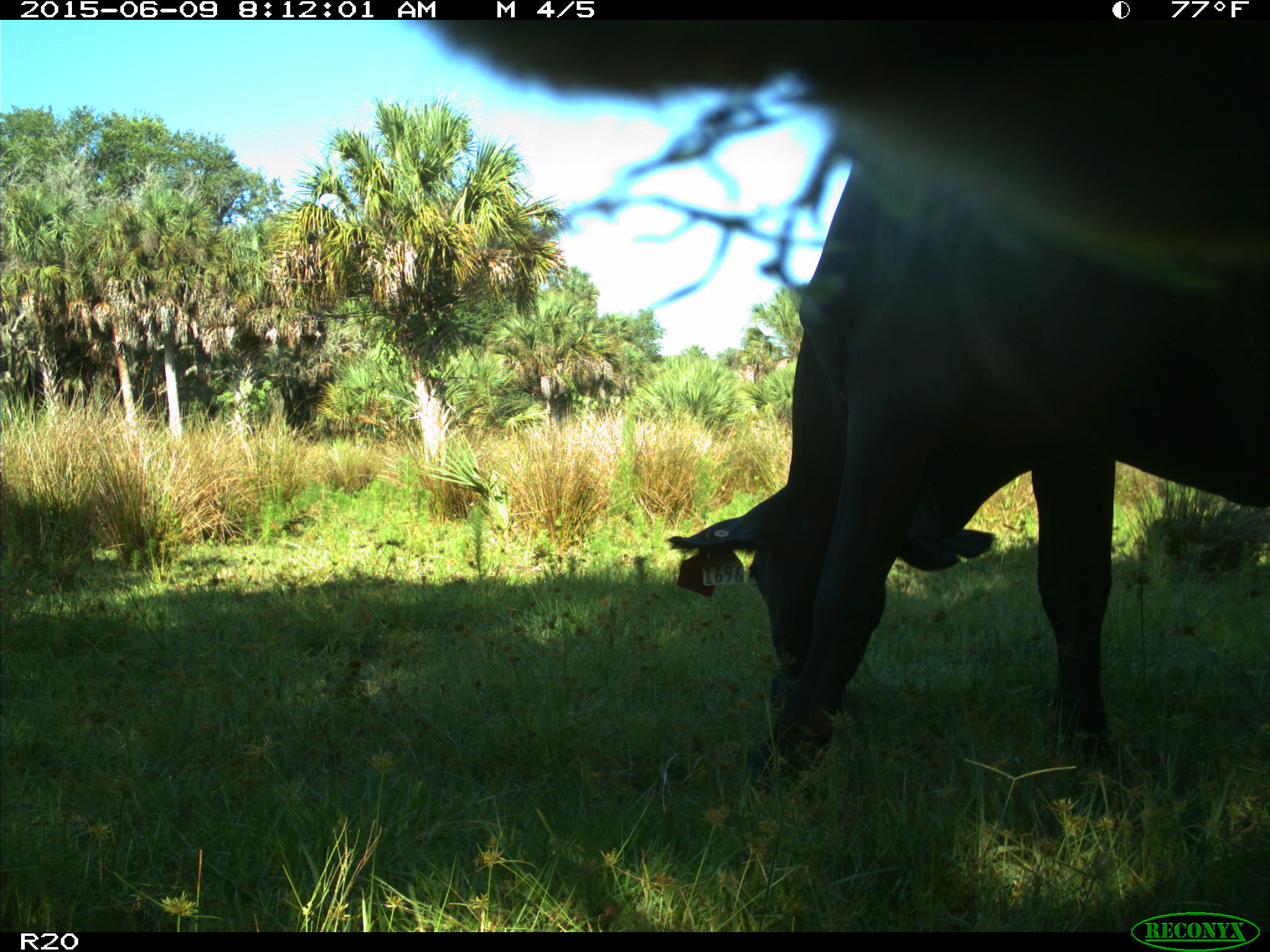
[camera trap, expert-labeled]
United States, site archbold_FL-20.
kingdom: Animalia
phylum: Chordata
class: Mammalia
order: Artiodactyla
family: Bovidae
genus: Bos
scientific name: Bos taurus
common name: domestic cow